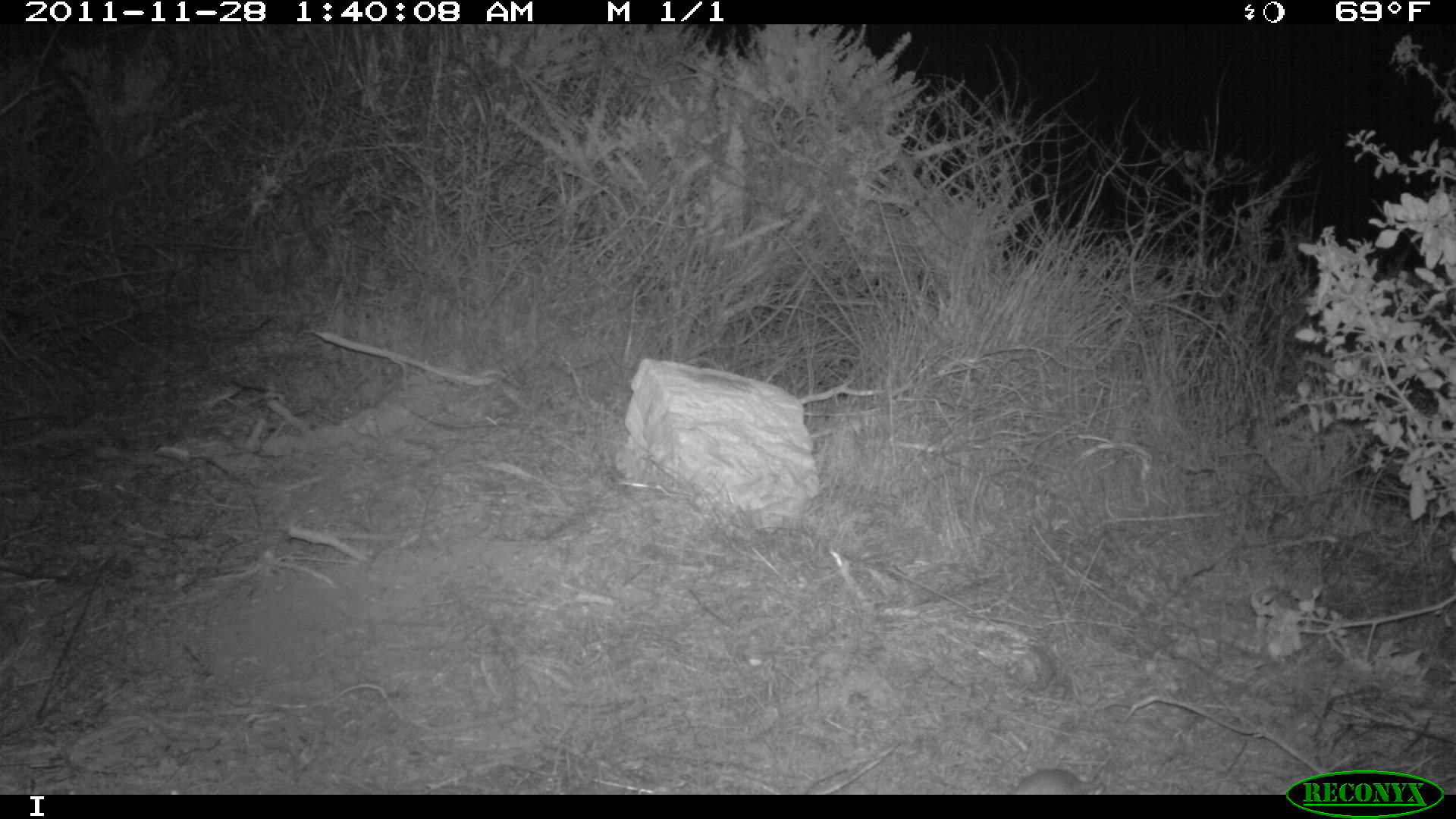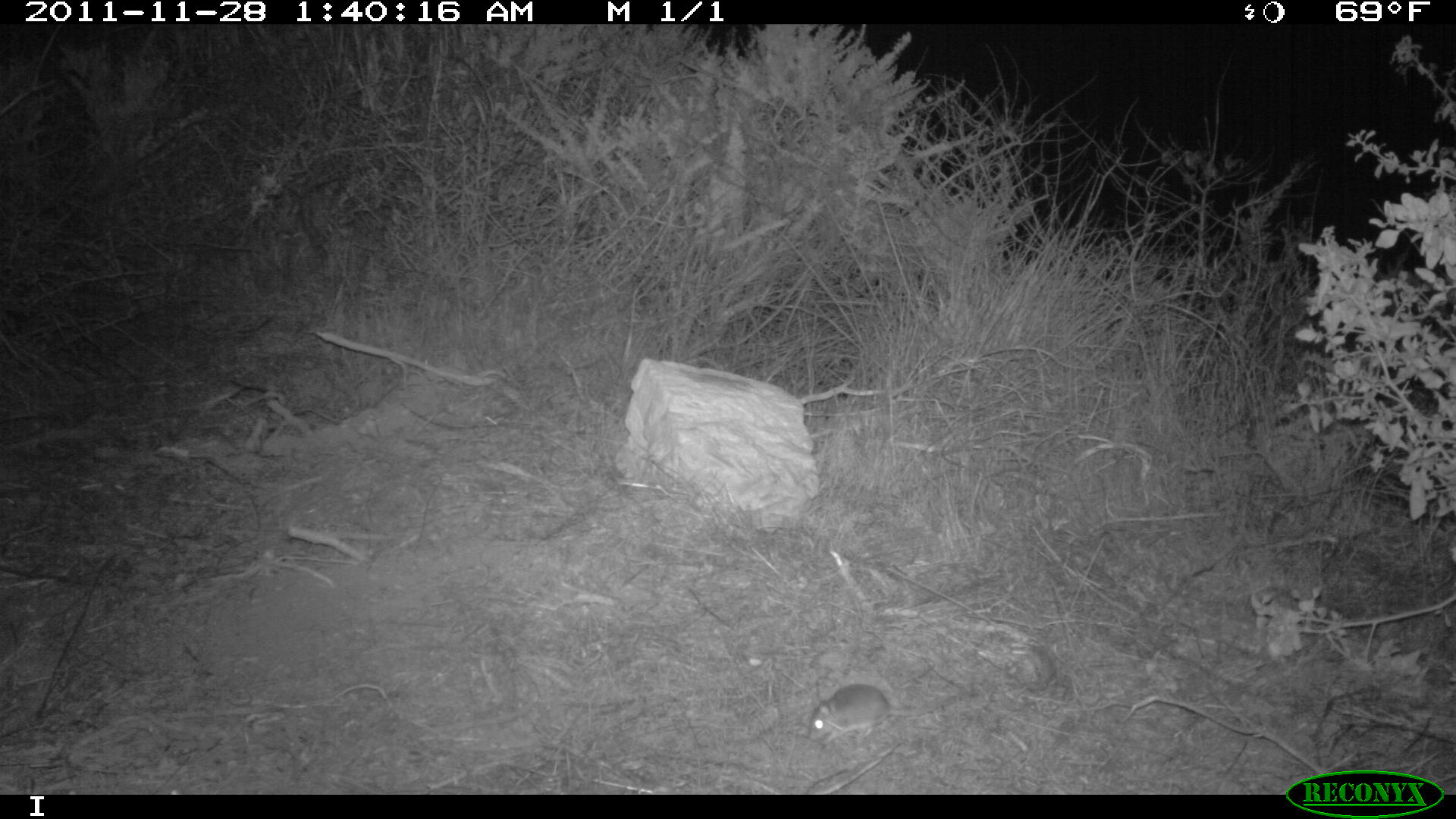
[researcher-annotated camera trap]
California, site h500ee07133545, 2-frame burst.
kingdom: Animalia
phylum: Chordata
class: Mammalia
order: Rodentia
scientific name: Rodentia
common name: rodent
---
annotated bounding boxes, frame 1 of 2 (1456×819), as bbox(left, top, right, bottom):
rodent: bbox(1011, 767, 1106, 794)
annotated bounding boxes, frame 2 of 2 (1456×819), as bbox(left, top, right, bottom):
rodent: bbox(806, 681, 977, 745)